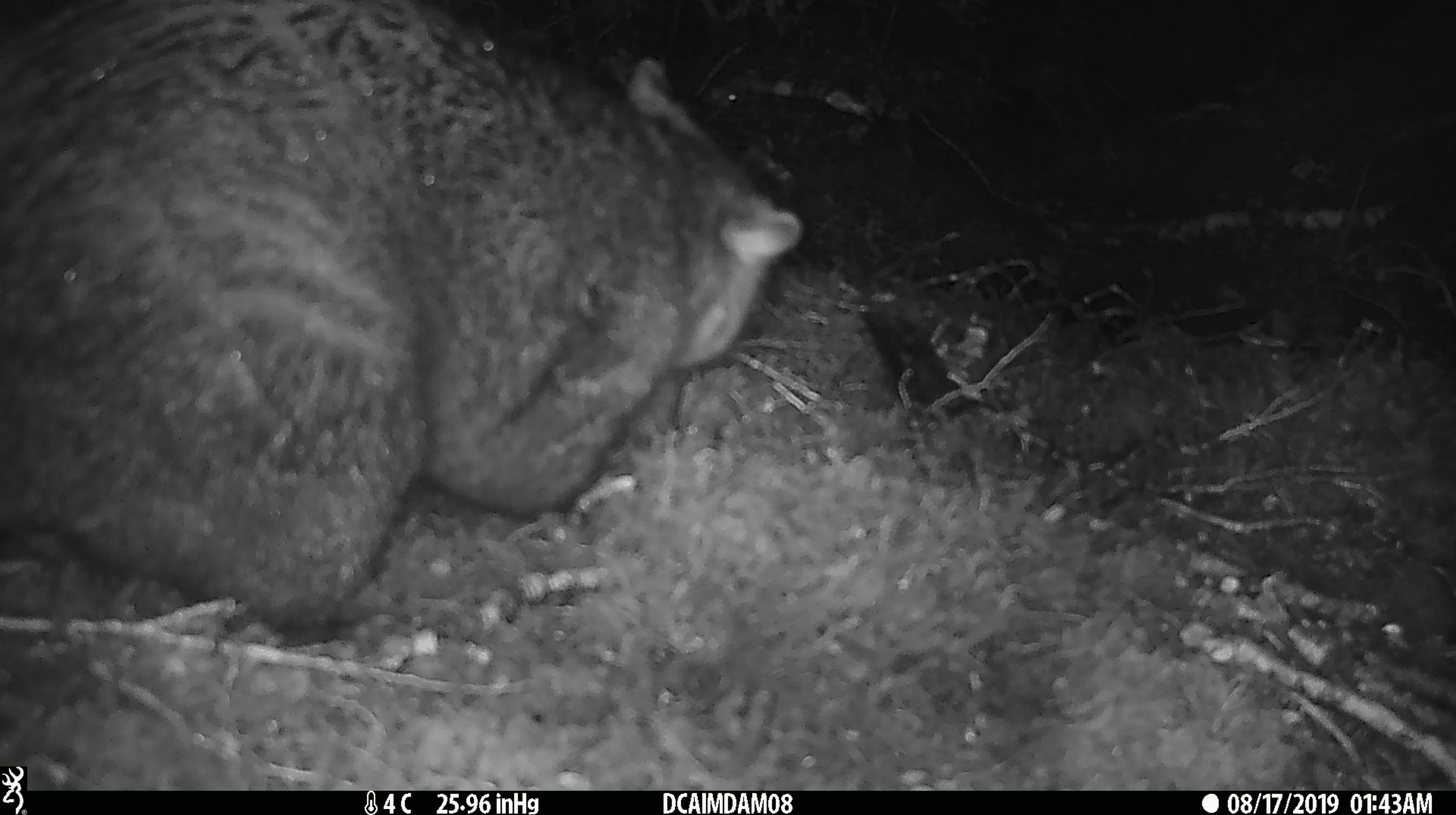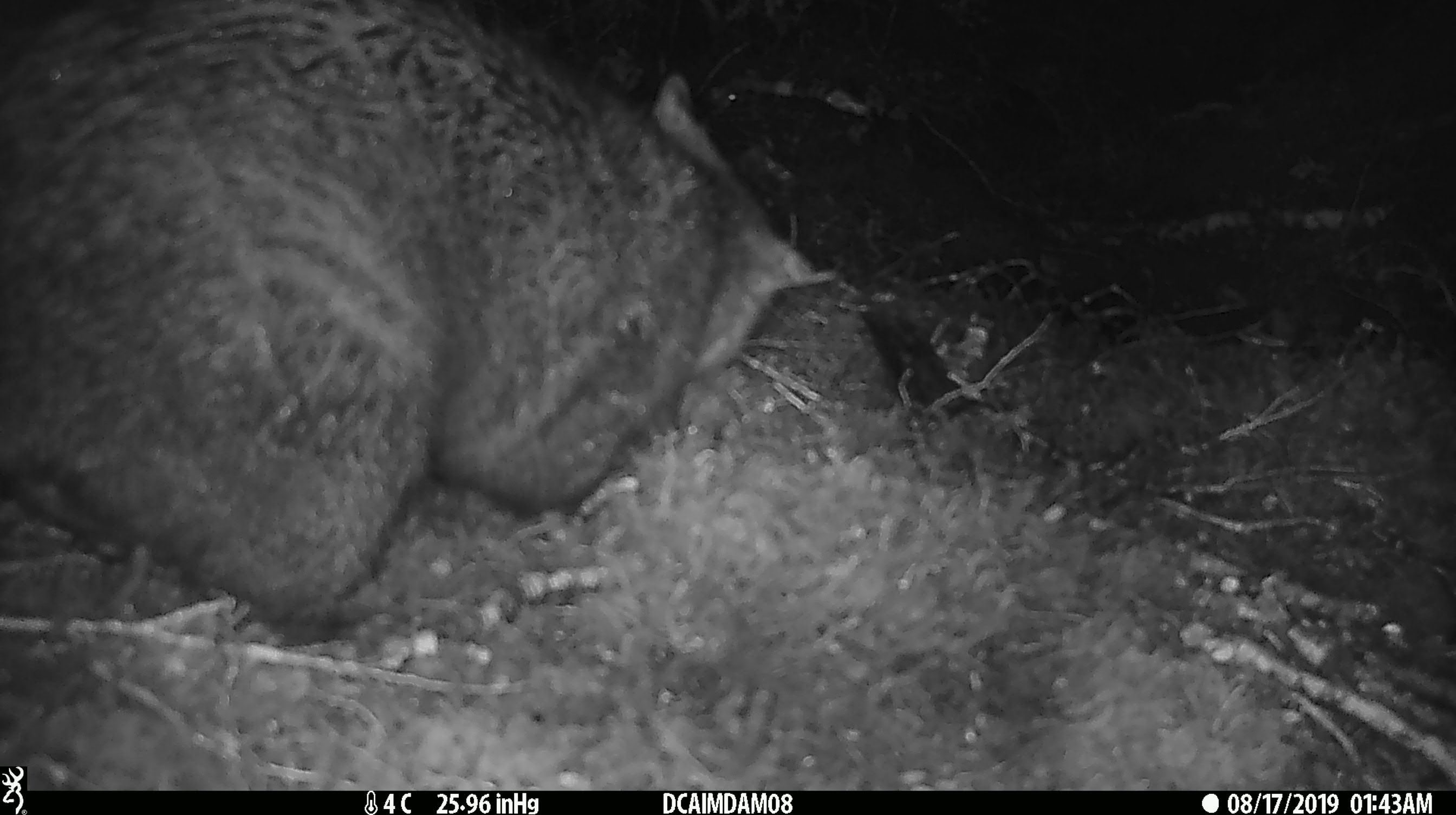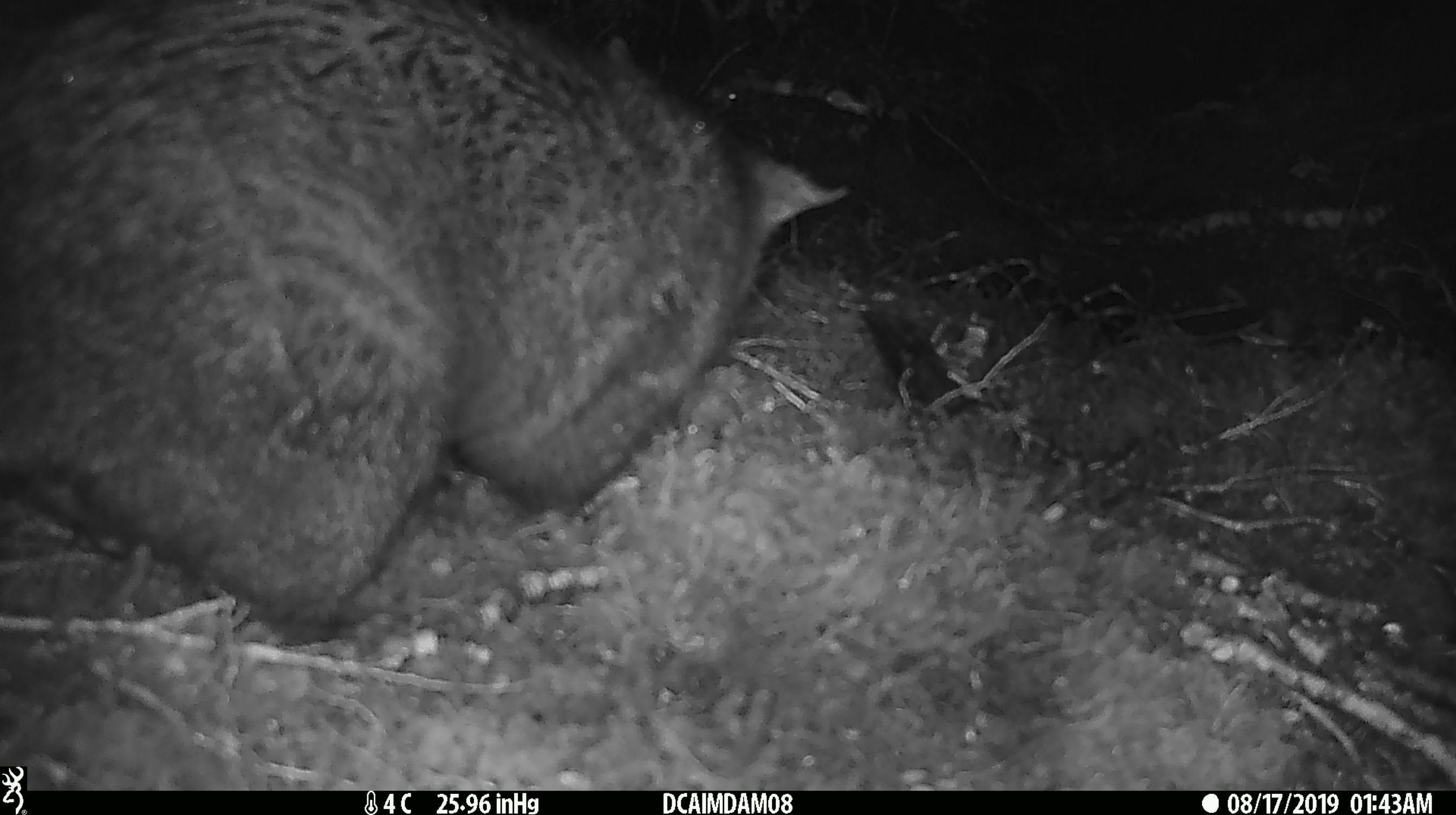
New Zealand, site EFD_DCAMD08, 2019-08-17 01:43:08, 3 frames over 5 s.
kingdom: Animalia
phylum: Chordata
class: Mammalia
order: Diprotodontia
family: Phalangeridae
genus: Trichosurus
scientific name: Trichosurus vulpecula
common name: common brushtail possum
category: possum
Possum (common brushtail possum) (Trichosurus vulpecula).